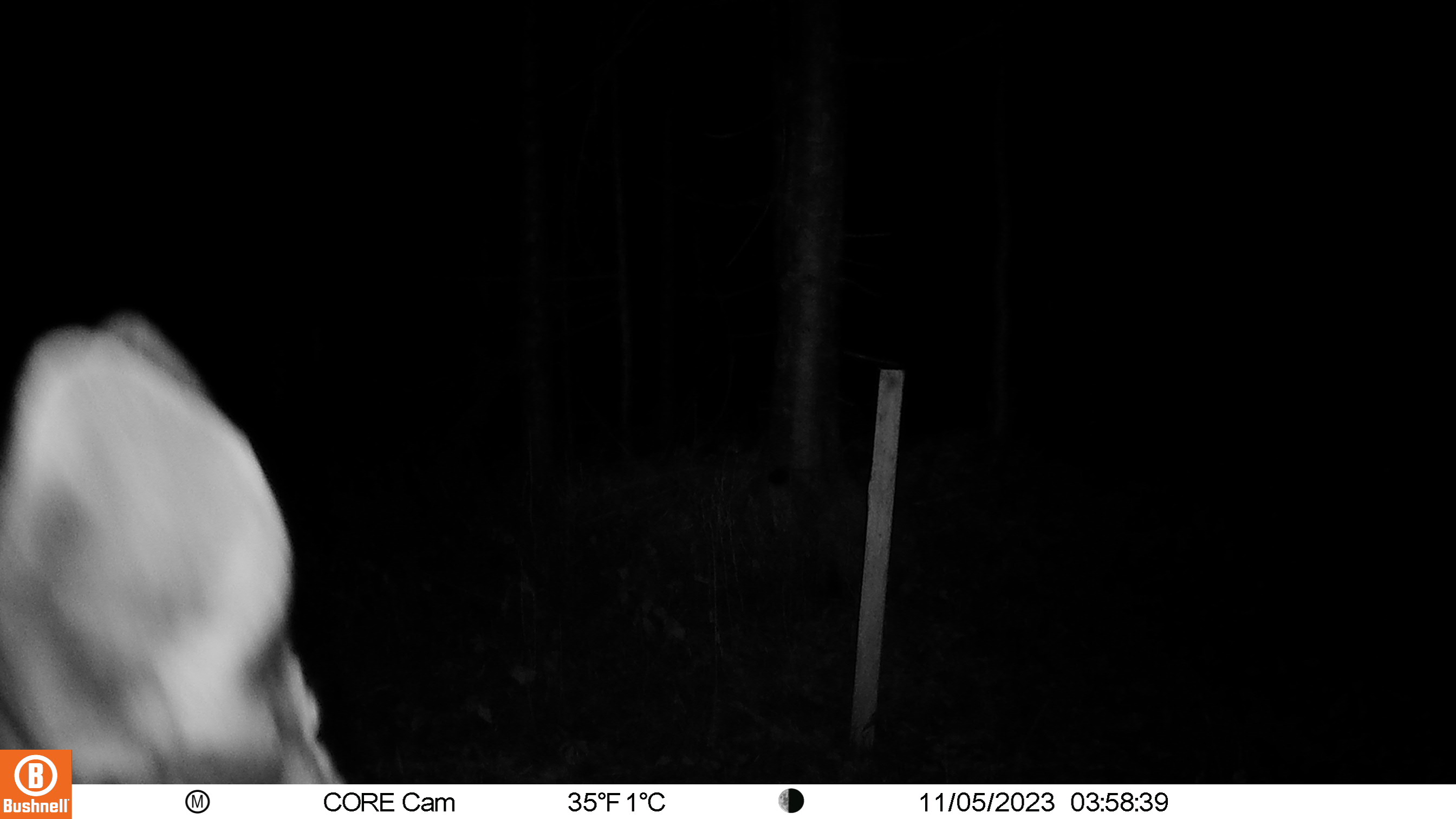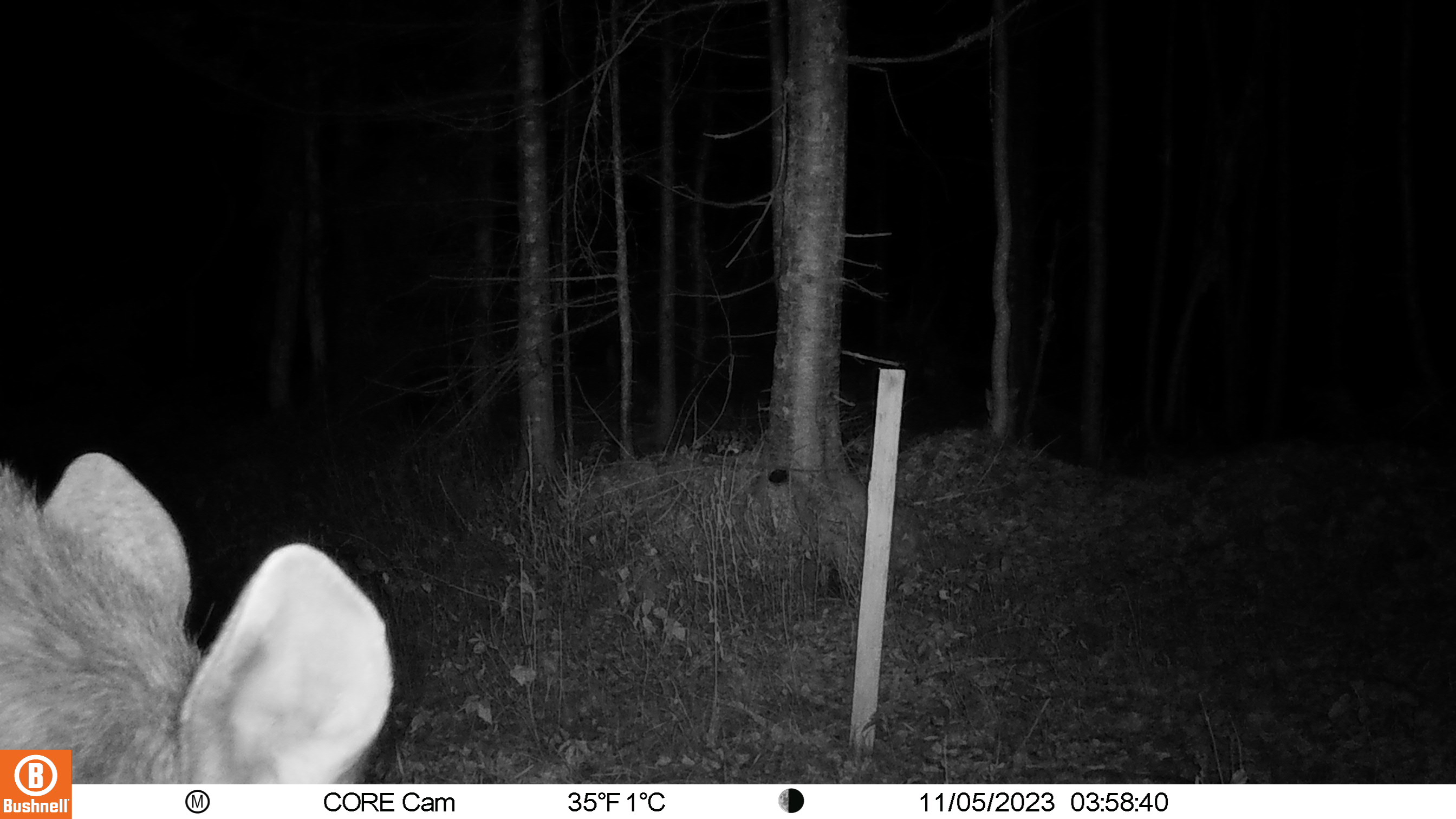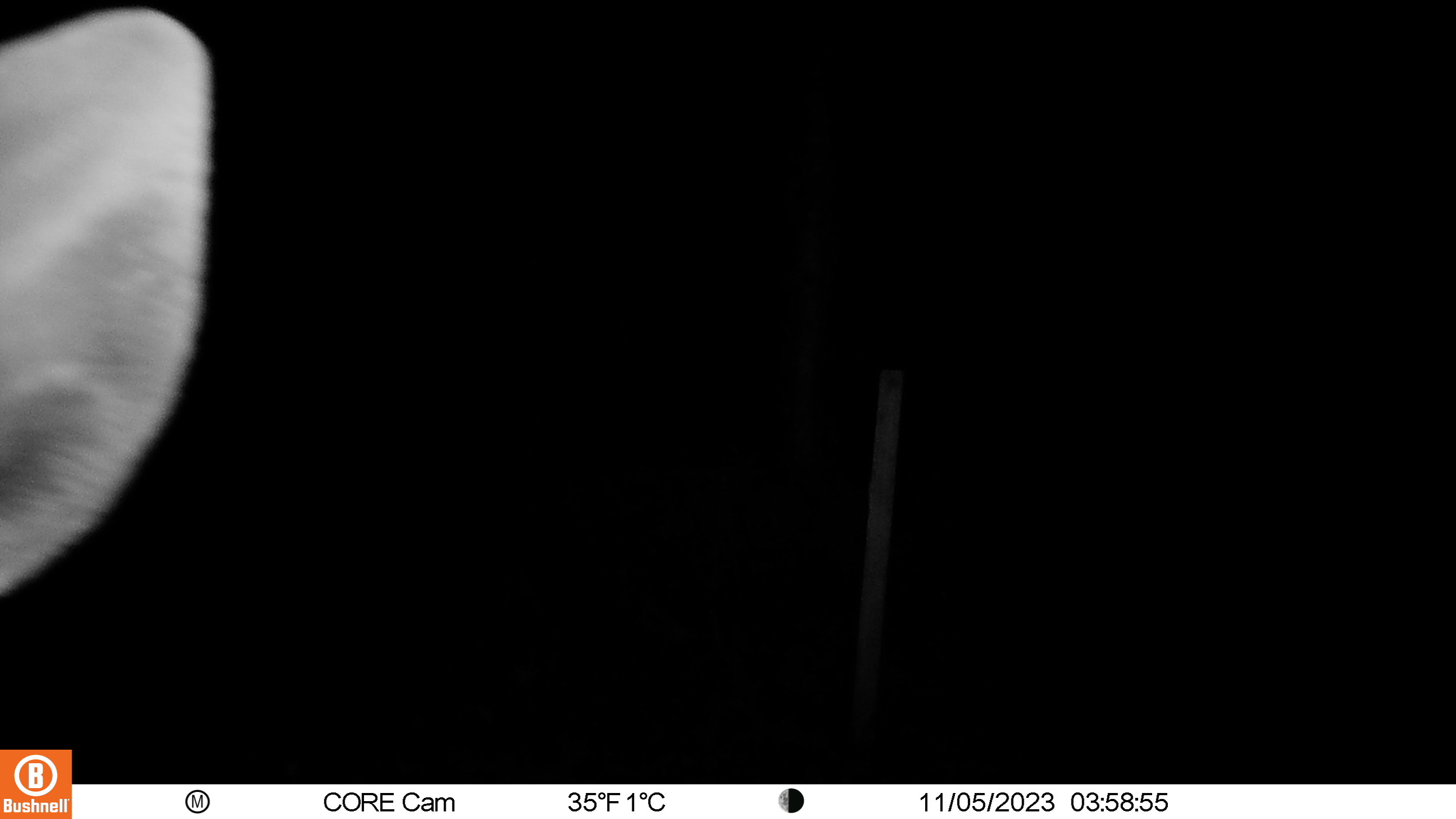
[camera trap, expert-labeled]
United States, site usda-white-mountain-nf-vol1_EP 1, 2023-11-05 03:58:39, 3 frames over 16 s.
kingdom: Animalia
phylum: Chordata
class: Mammalia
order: Artiodactyla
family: Cervidae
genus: Alces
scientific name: Alces alces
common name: moose